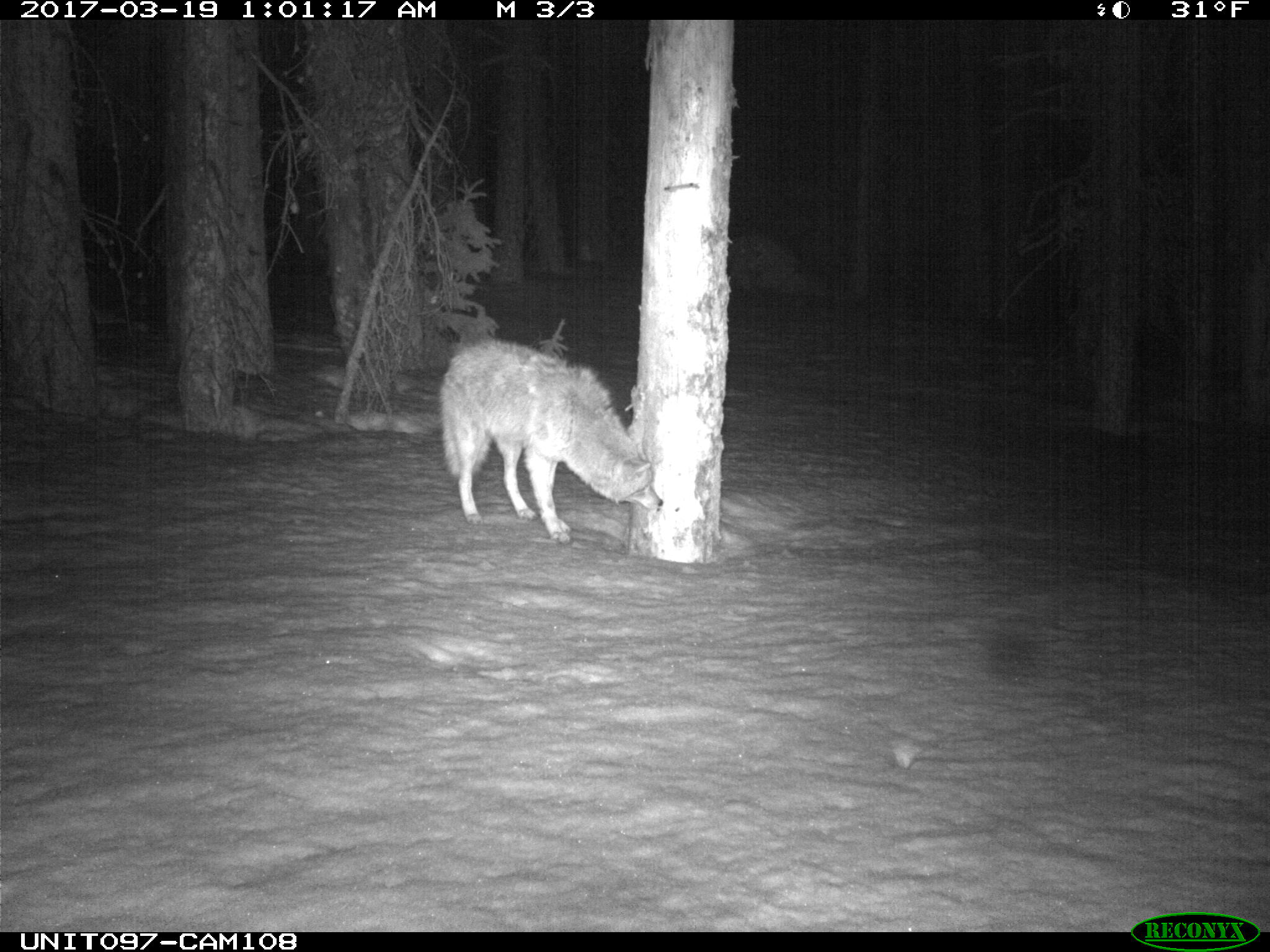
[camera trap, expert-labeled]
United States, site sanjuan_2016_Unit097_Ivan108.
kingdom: Animalia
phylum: Chordata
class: Mammalia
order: Carnivora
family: Canidae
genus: Canis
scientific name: Canis latrans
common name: coyote